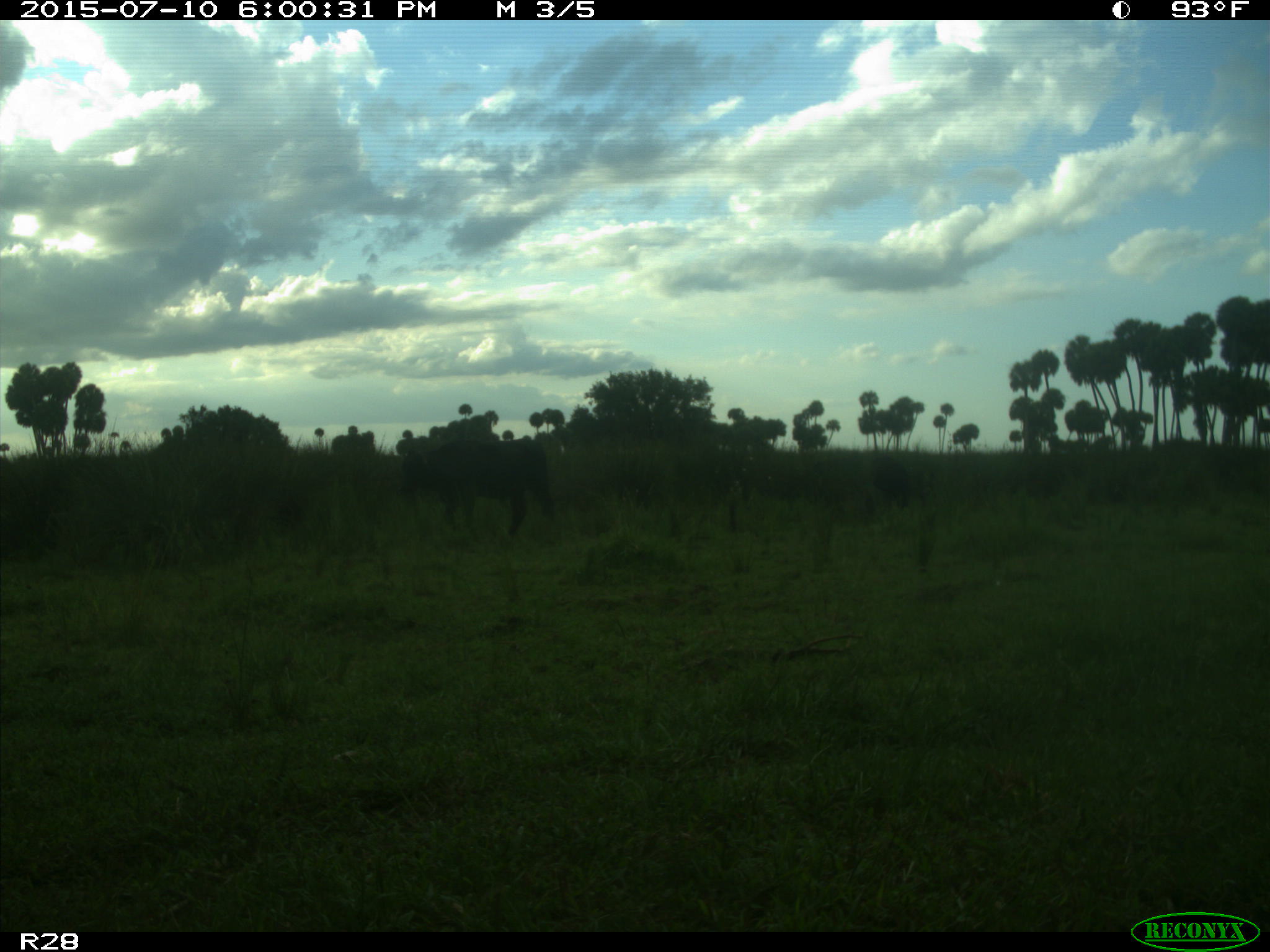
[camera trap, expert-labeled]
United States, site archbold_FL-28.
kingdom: Animalia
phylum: Chordata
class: Mammalia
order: Artiodactyla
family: Bovidae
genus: Bos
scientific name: Bos taurus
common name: domestic cow